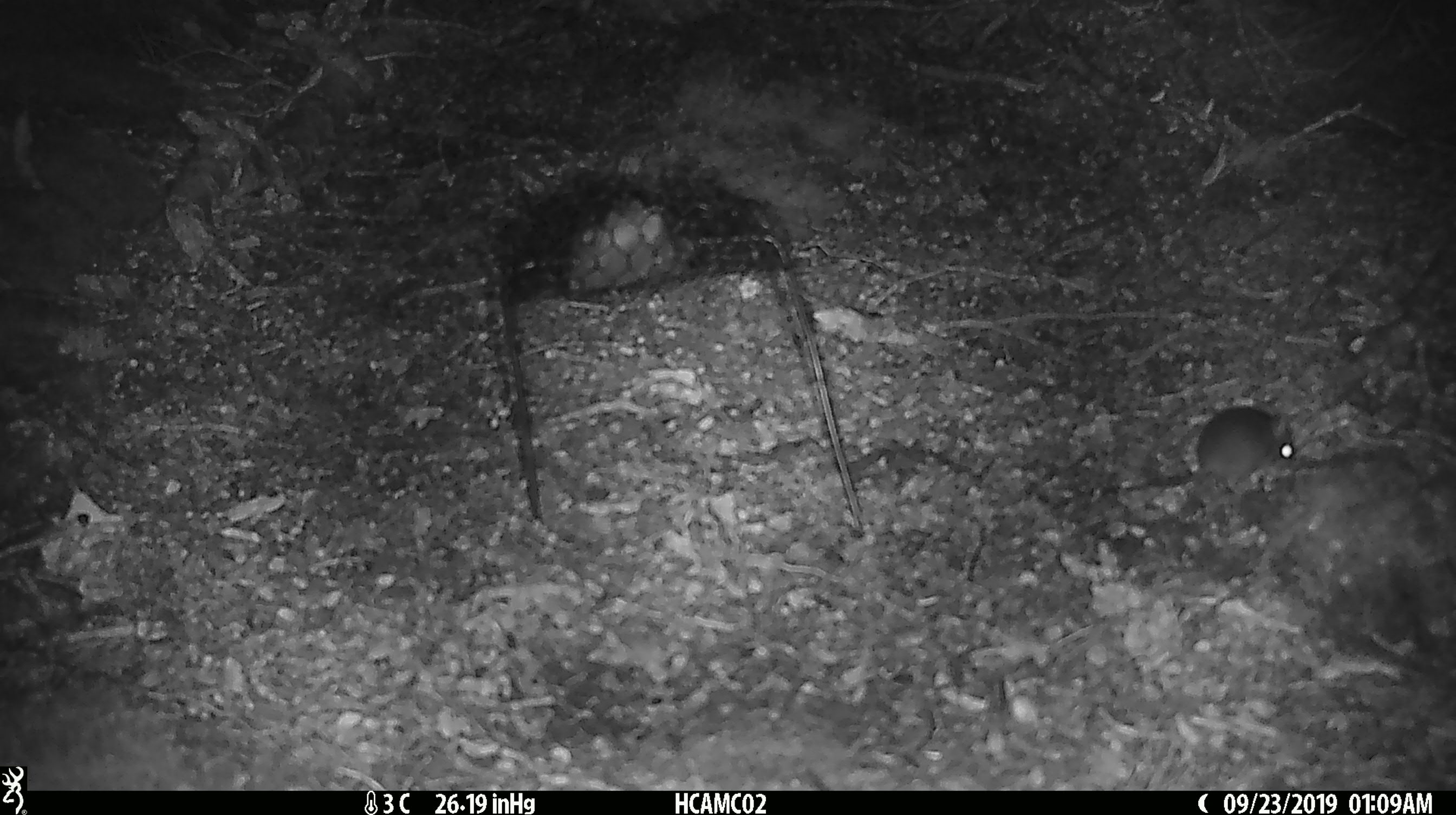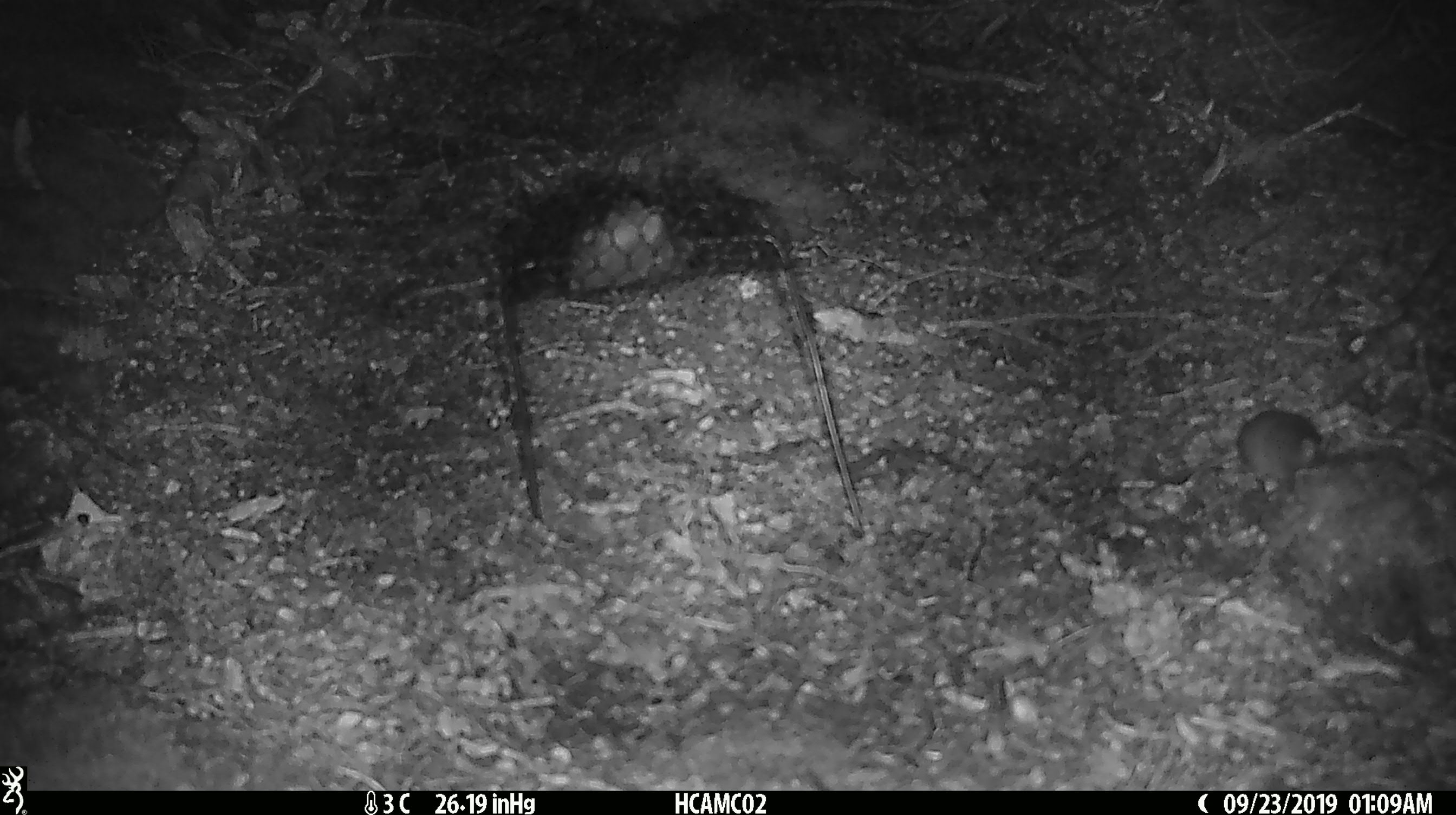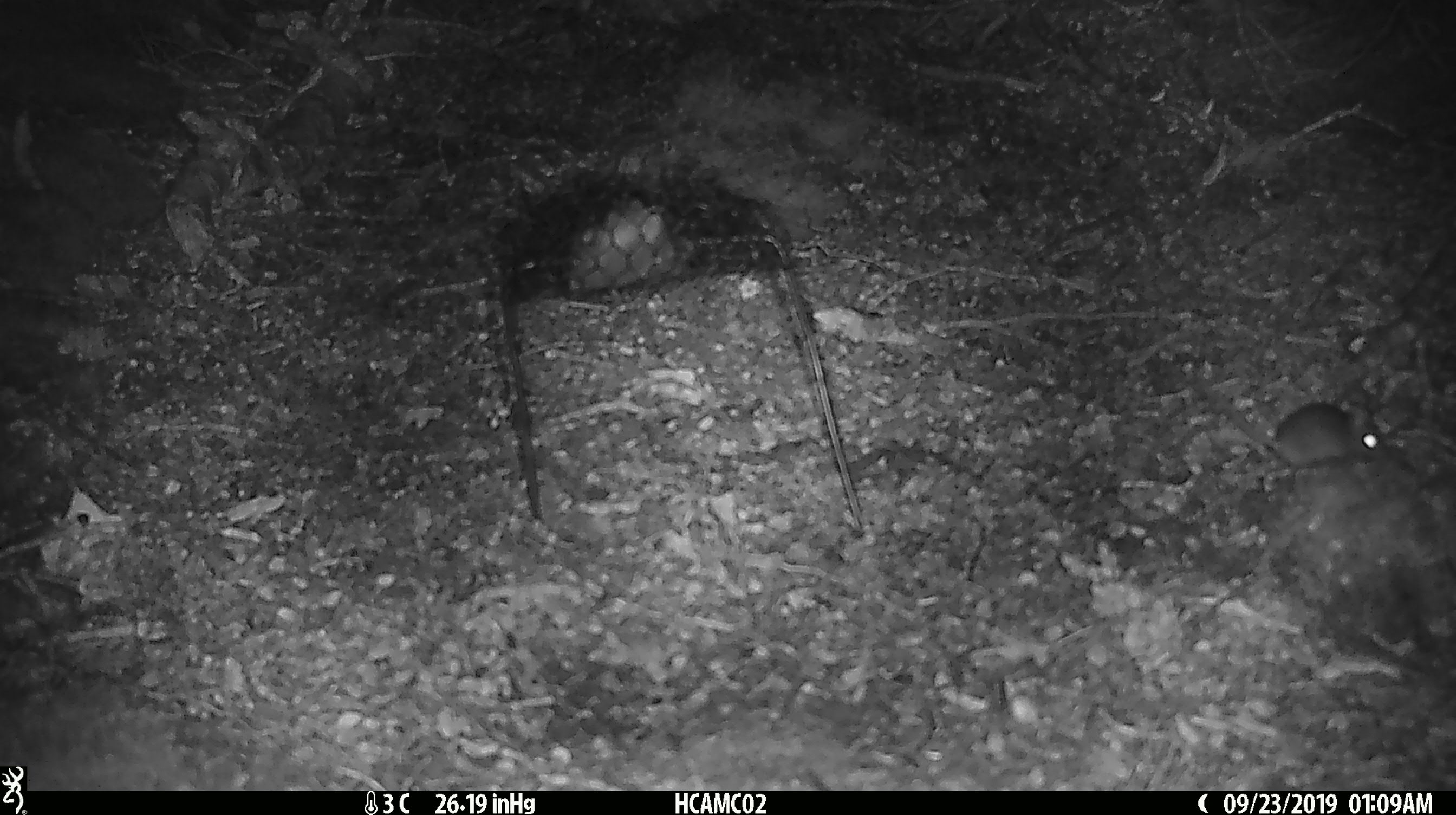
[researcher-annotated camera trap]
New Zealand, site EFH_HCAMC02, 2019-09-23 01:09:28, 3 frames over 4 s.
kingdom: Animalia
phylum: Chordata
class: Mammalia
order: Rodentia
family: Muridae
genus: Mus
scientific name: Mus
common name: mouse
Mouse (Mus).